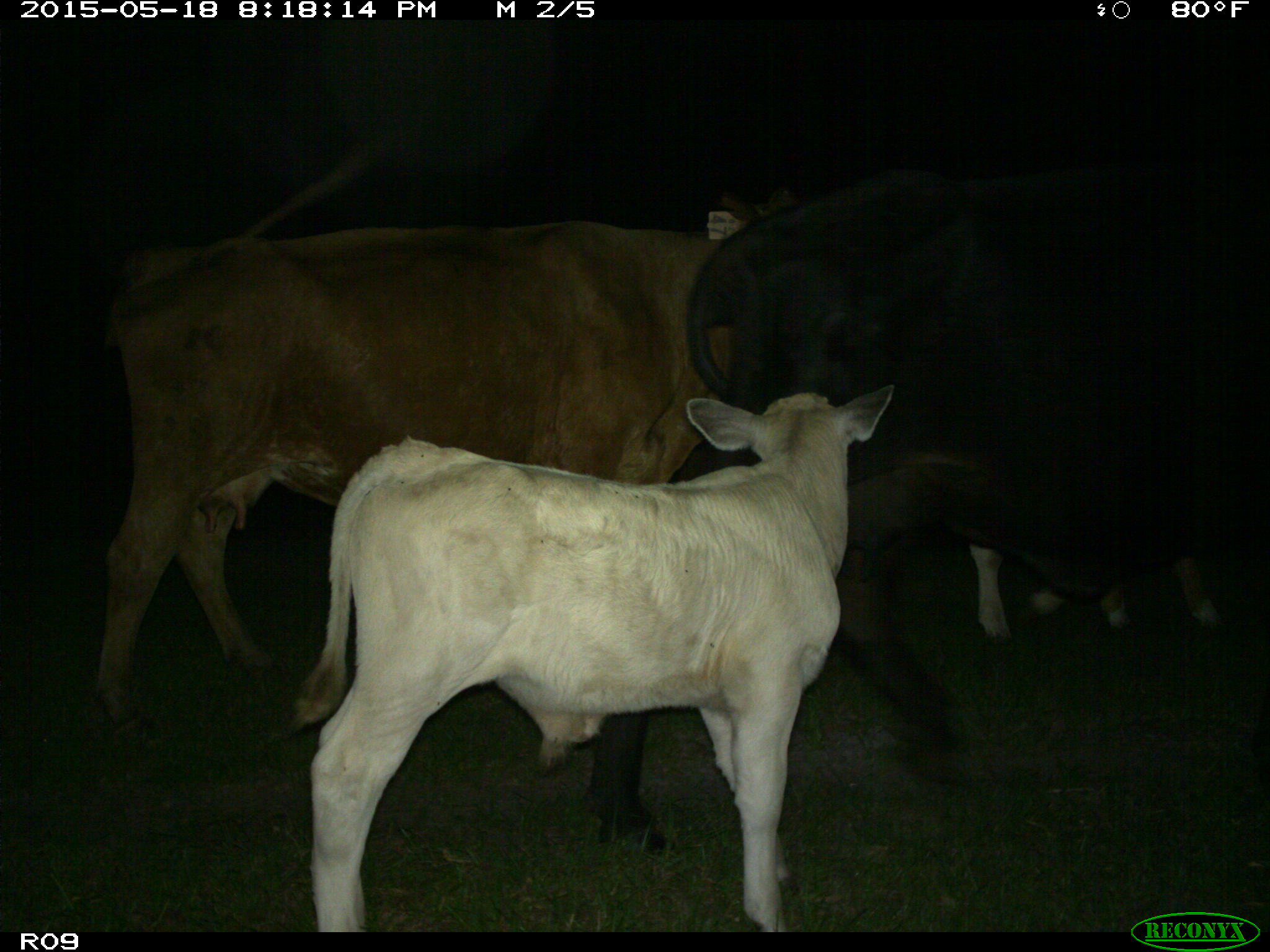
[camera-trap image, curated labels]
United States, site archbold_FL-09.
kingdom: Animalia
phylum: Chordata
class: Mammalia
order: Artiodactyla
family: Bovidae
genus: Bos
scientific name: Bos taurus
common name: domestic cow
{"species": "Bos taurus (domestic cow)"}